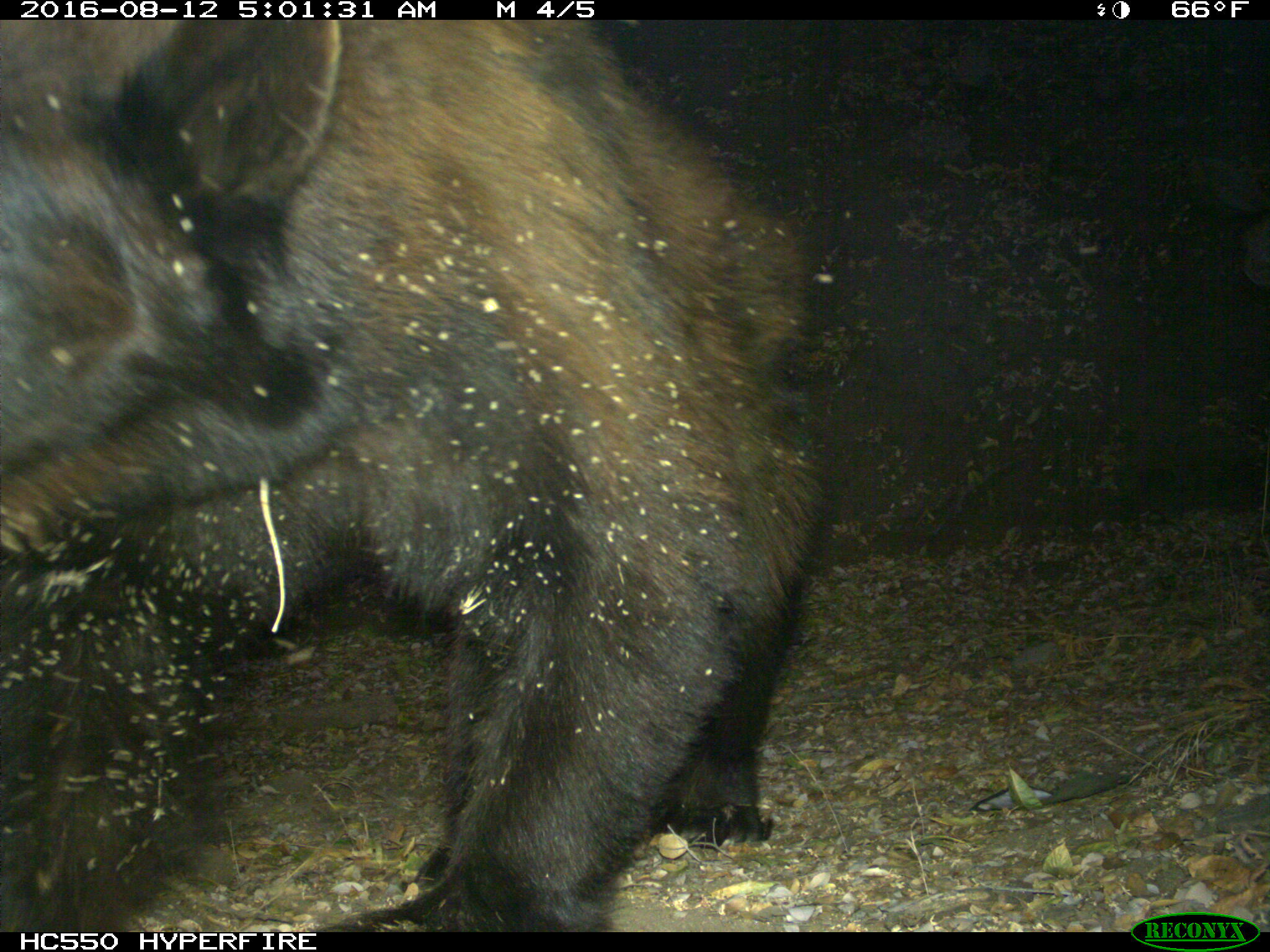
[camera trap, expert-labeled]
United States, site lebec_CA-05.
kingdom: Animalia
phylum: Chordata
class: Mammalia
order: Carnivora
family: Ursidae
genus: Ursus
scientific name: Ursus americanus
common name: american black bear